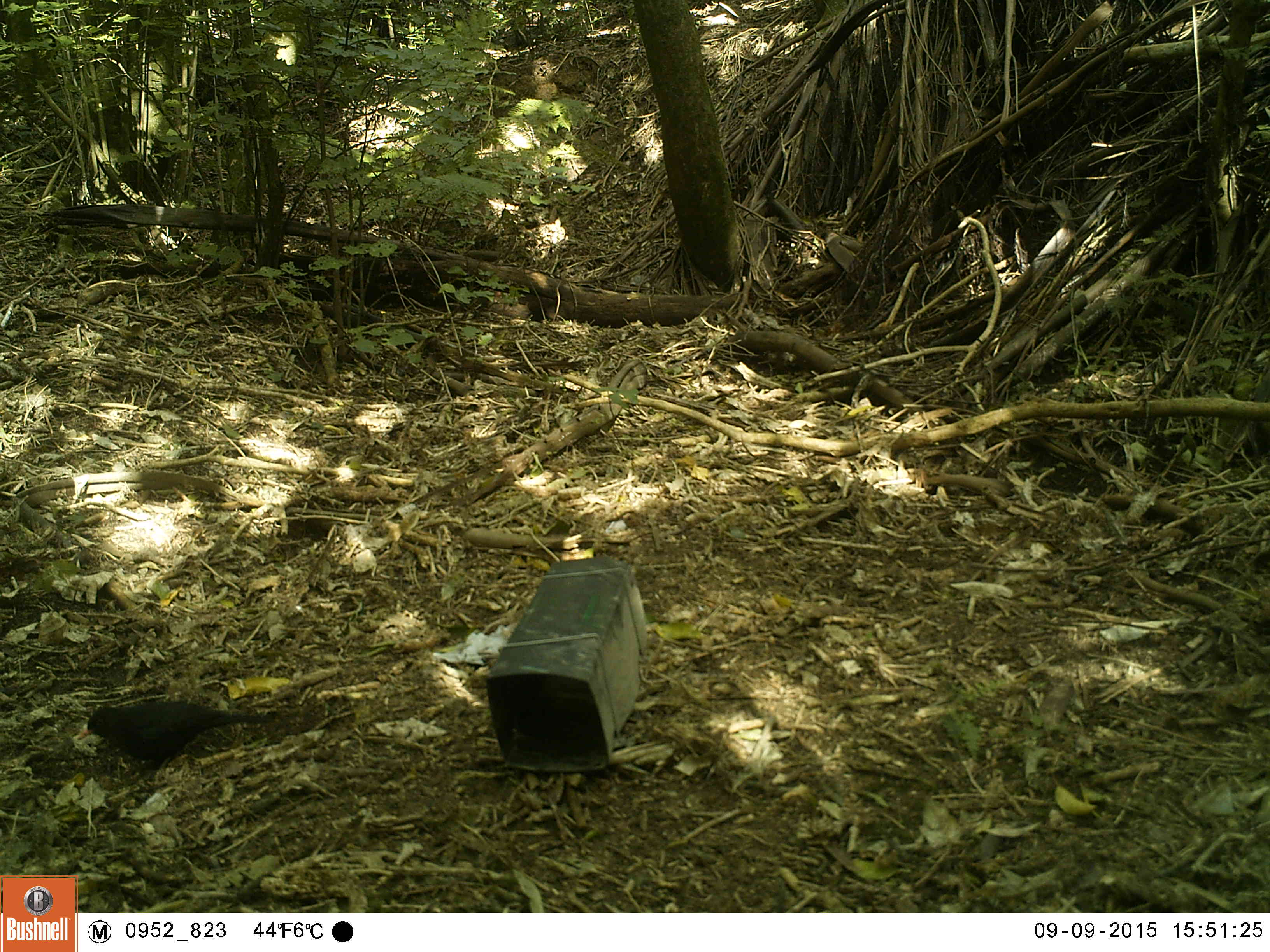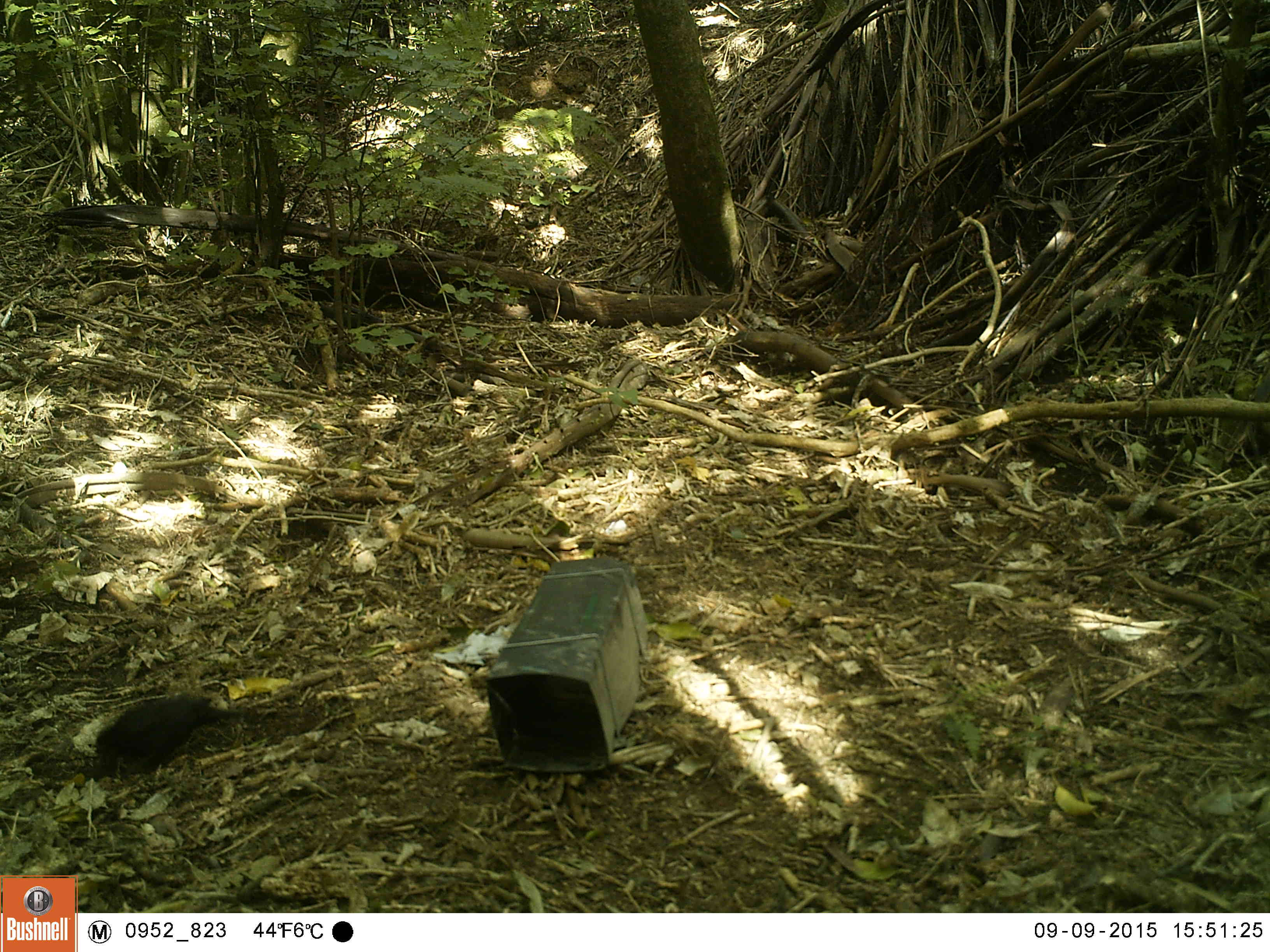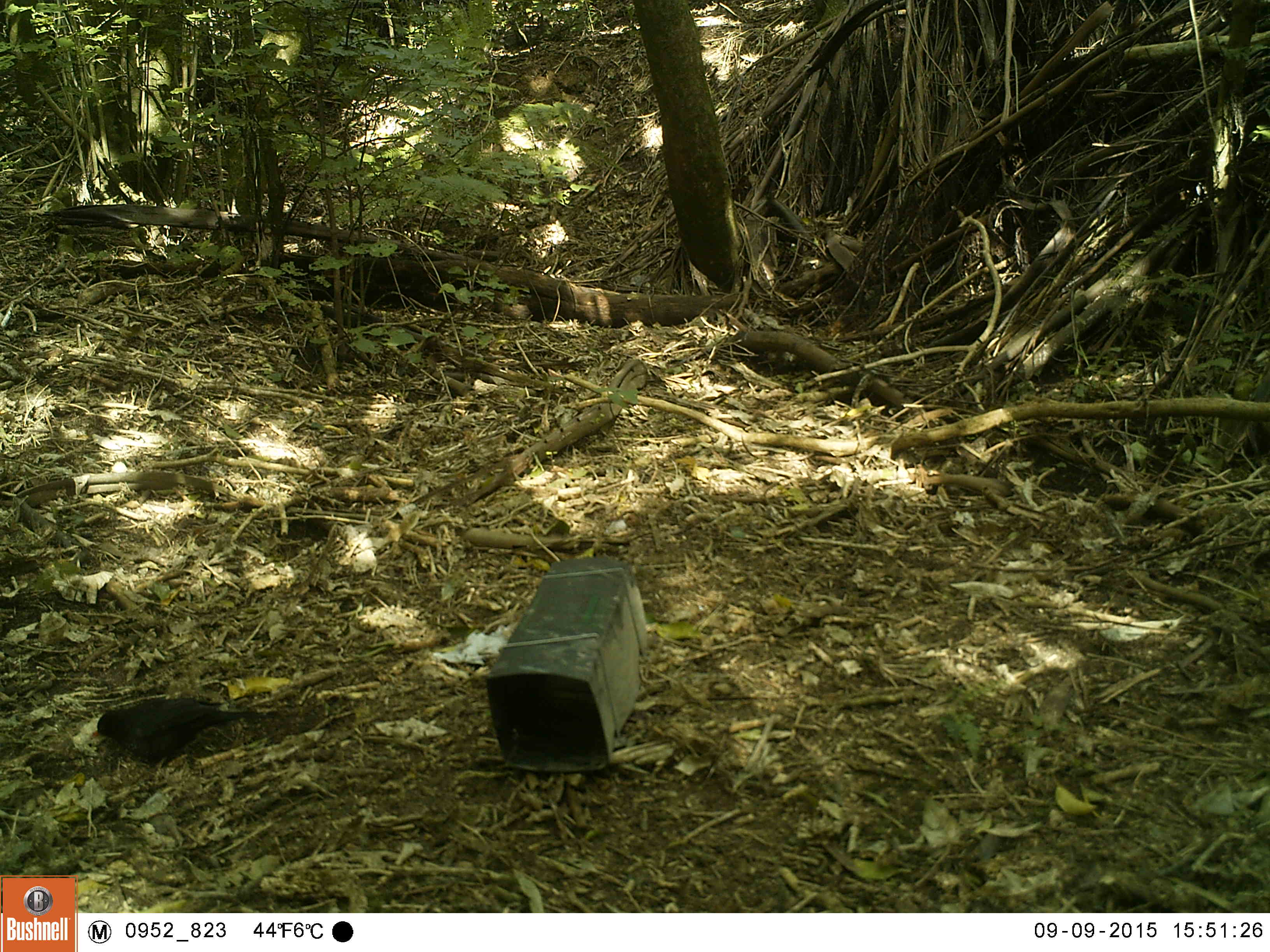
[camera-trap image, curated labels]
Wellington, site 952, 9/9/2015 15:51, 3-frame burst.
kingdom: Animalia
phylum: Chordata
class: Aves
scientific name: Aves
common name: bird